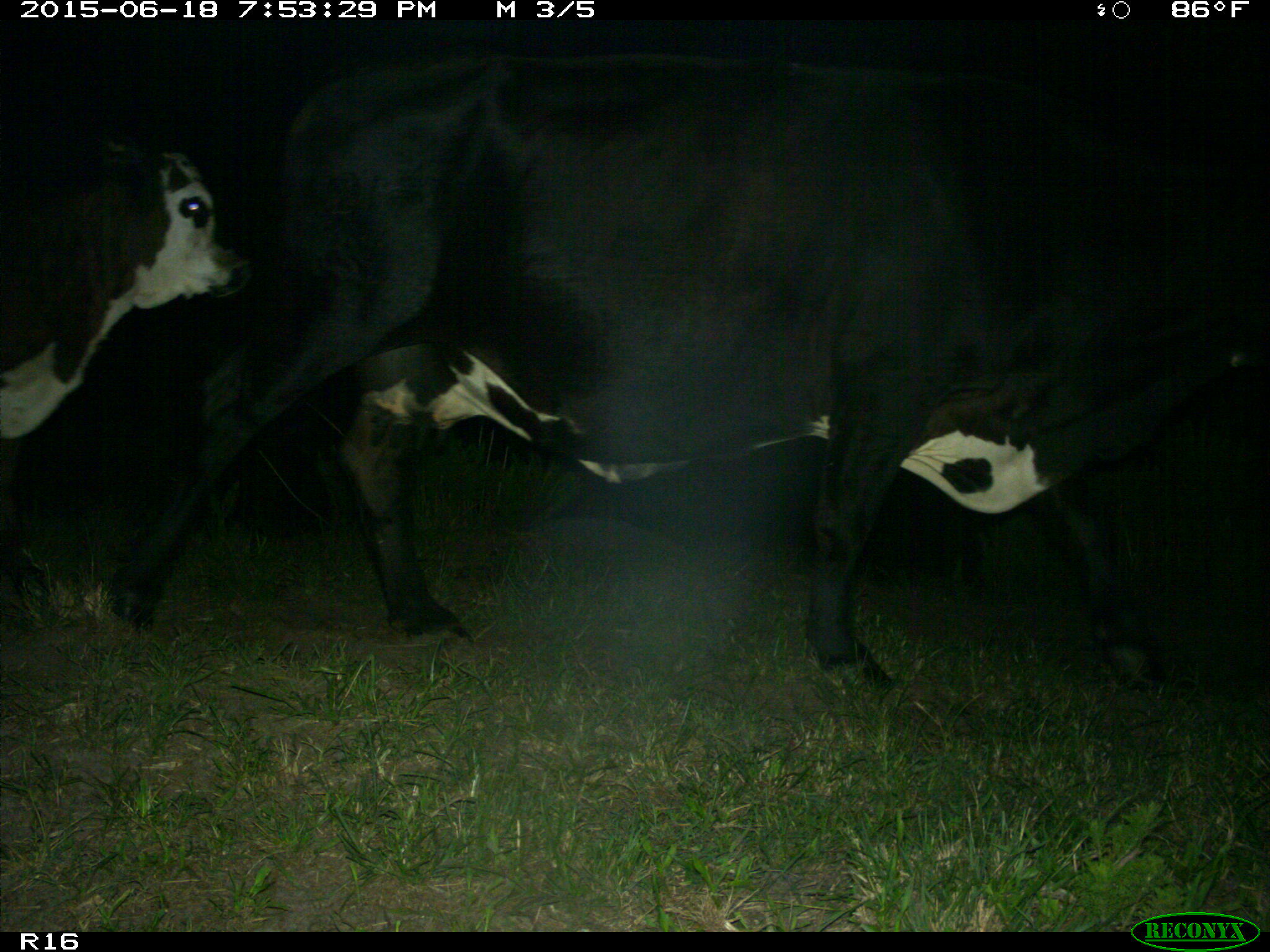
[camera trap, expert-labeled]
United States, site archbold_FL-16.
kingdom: Animalia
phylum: Chordata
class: Mammalia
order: Artiodactyla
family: Bovidae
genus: Bos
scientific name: Bos taurus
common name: domestic cow